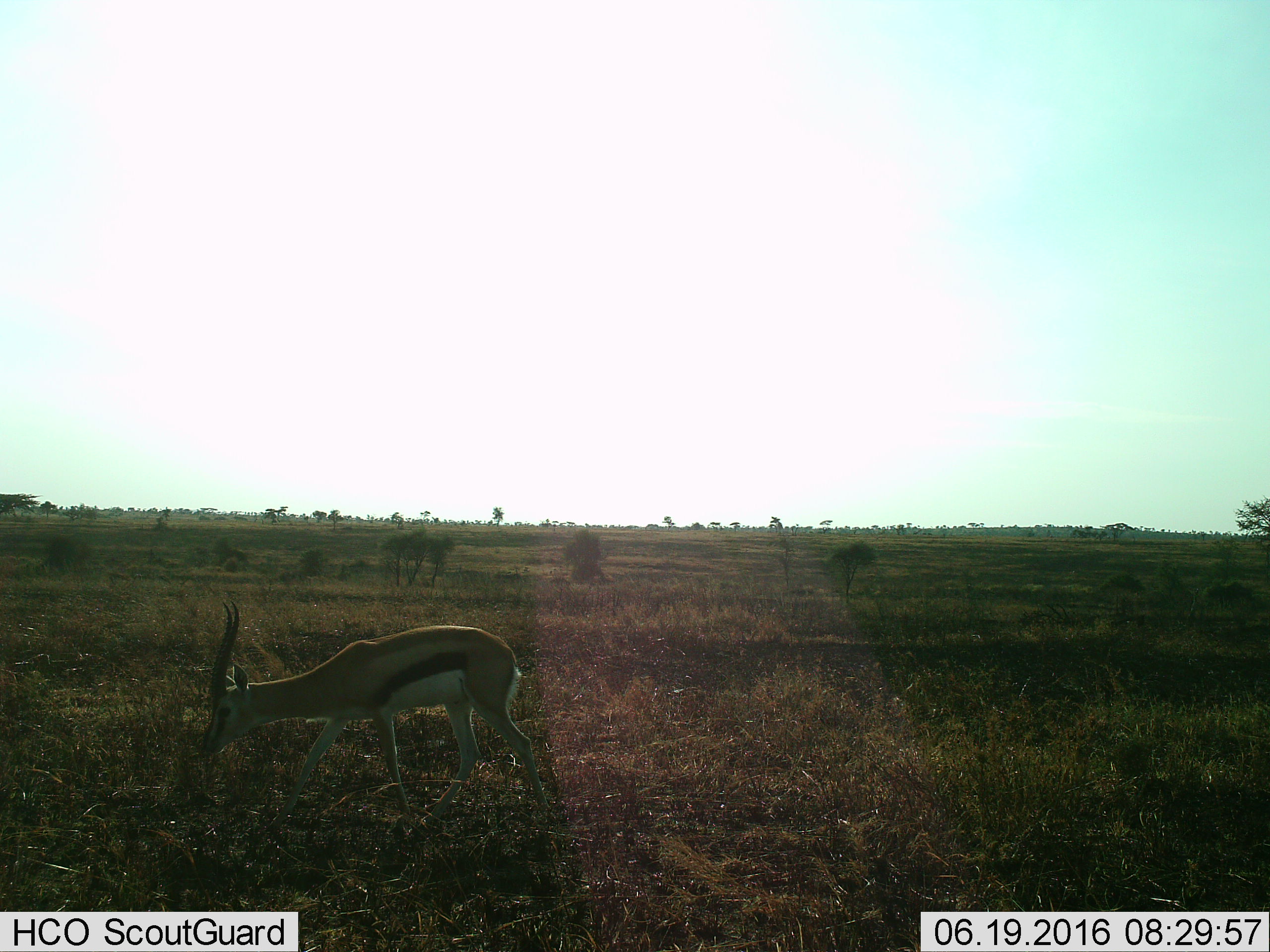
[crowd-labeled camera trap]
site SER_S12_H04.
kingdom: Animalia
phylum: Chordata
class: Mammalia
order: Artiodactyla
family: Bovidae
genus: Eudorcas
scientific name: Eudorcas thomsonii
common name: thomson's gazelle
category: gazellethomsons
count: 1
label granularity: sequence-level